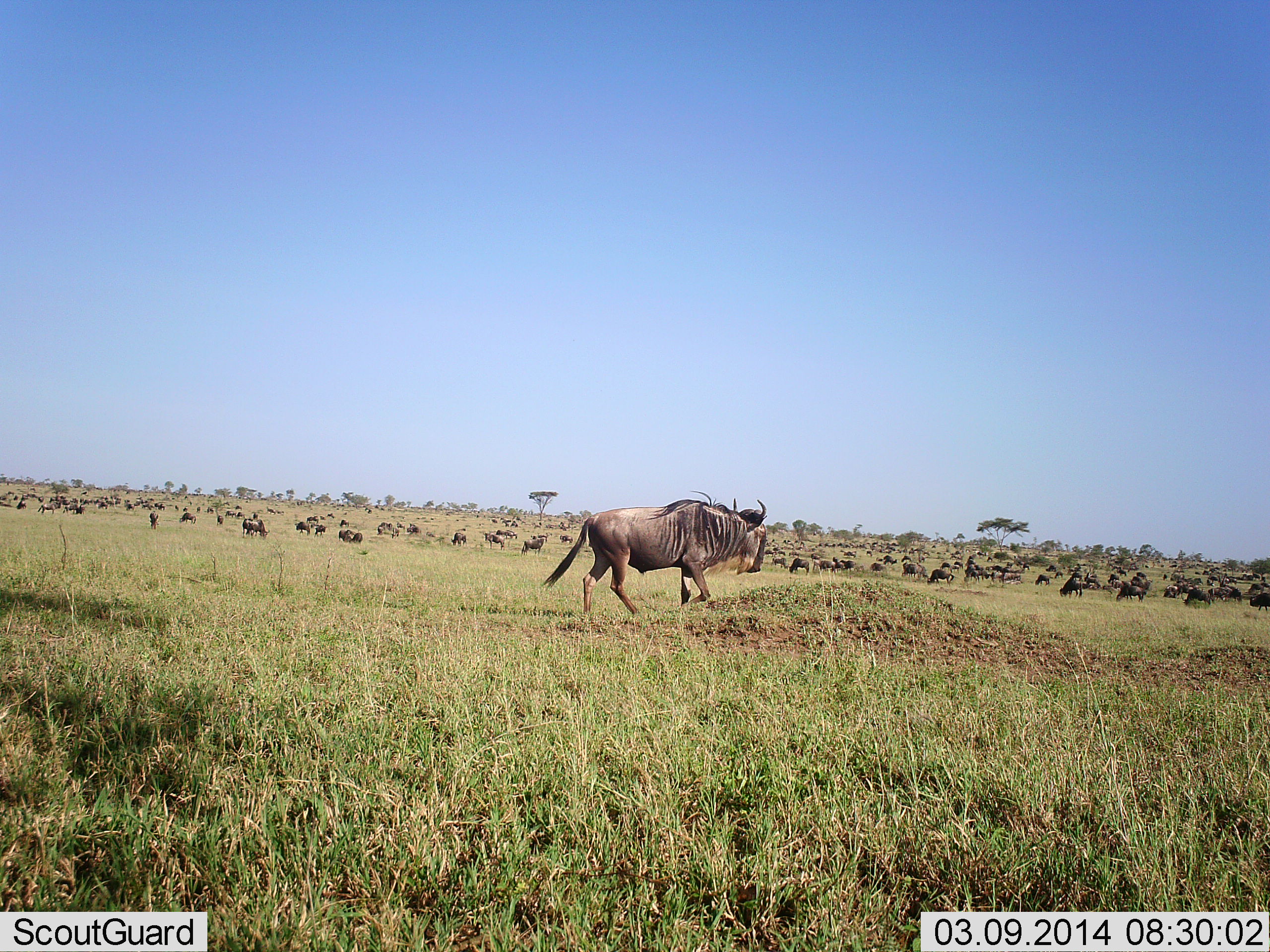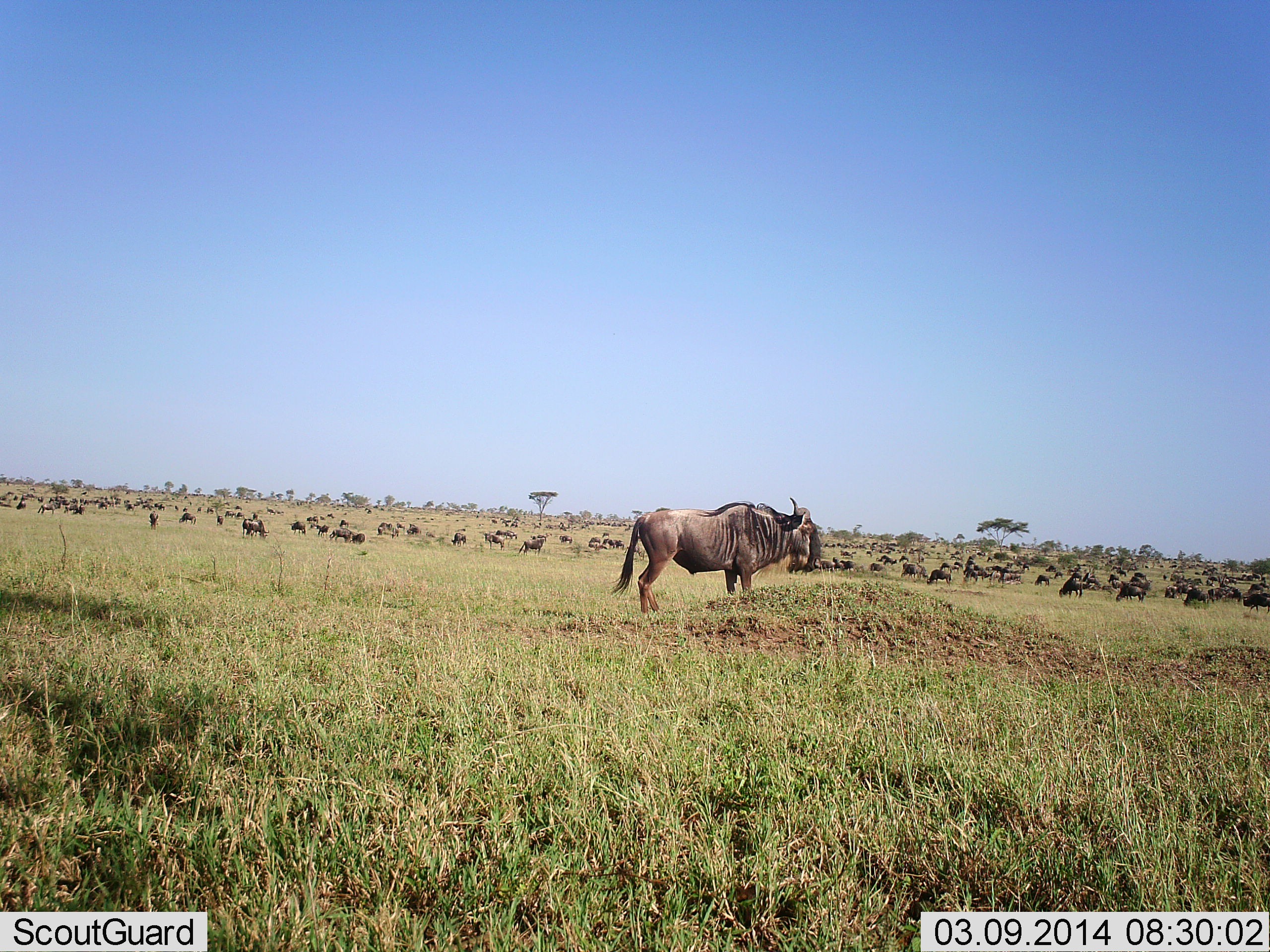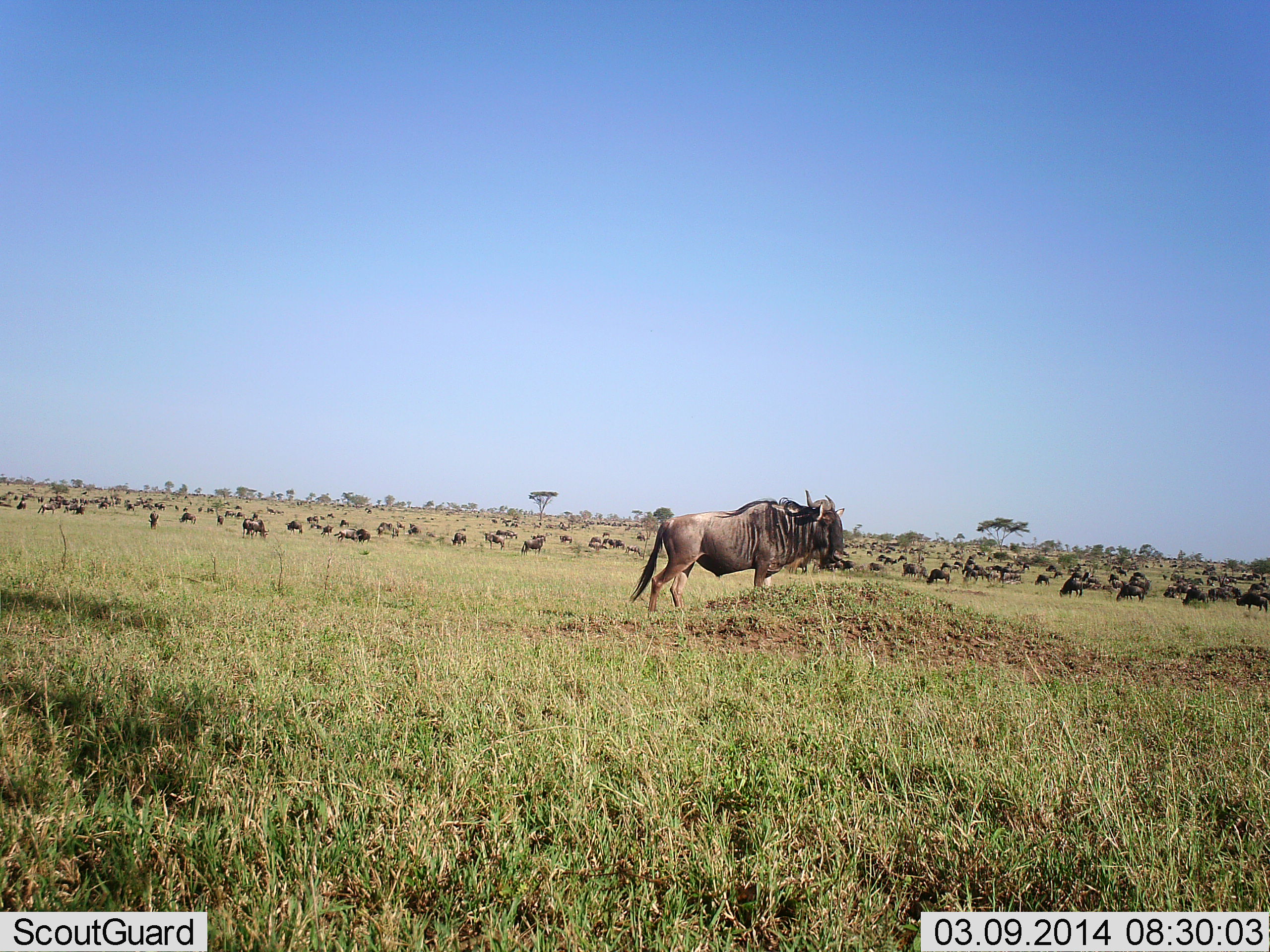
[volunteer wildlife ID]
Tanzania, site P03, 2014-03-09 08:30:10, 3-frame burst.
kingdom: Animalia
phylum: Chordata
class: Mammalia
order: Artiodactyla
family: Bovidae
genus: Connochaetes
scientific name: Connochaetes taurinus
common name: blue wildebeest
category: wildebeest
Wildebeest (blue wildebeest) (Connochaetes taurinus), count 51+. Behavior (volunteer vote fractions): standing 70%, resting 20%, moving 50%, interacting 30%. Young present (vote fraction): 10%. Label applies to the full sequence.